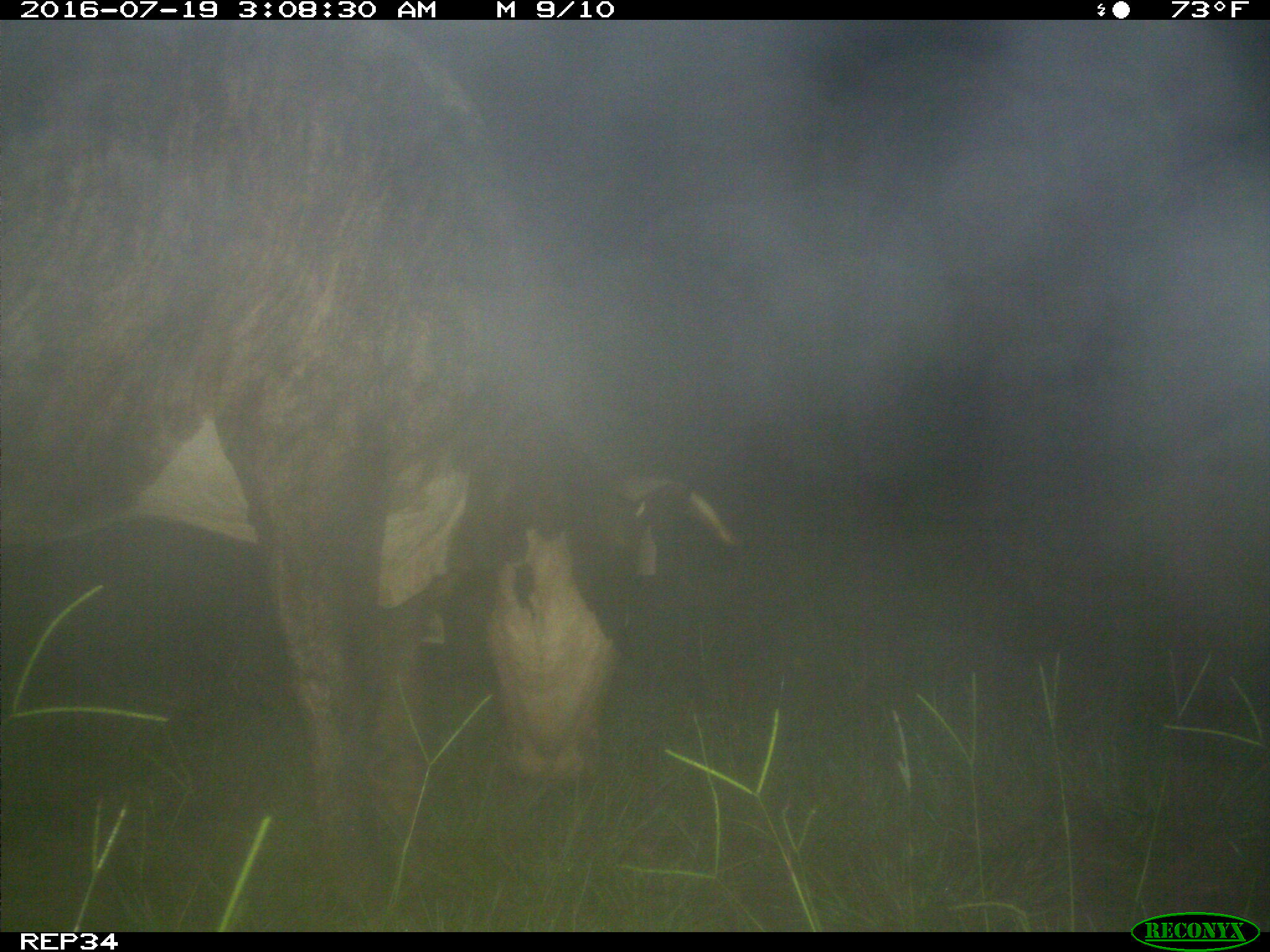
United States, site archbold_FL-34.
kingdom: Animalia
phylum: Chordata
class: Mammalia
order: Artiodactyla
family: Bovidae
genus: Bos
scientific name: Bos taurus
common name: domestic cow